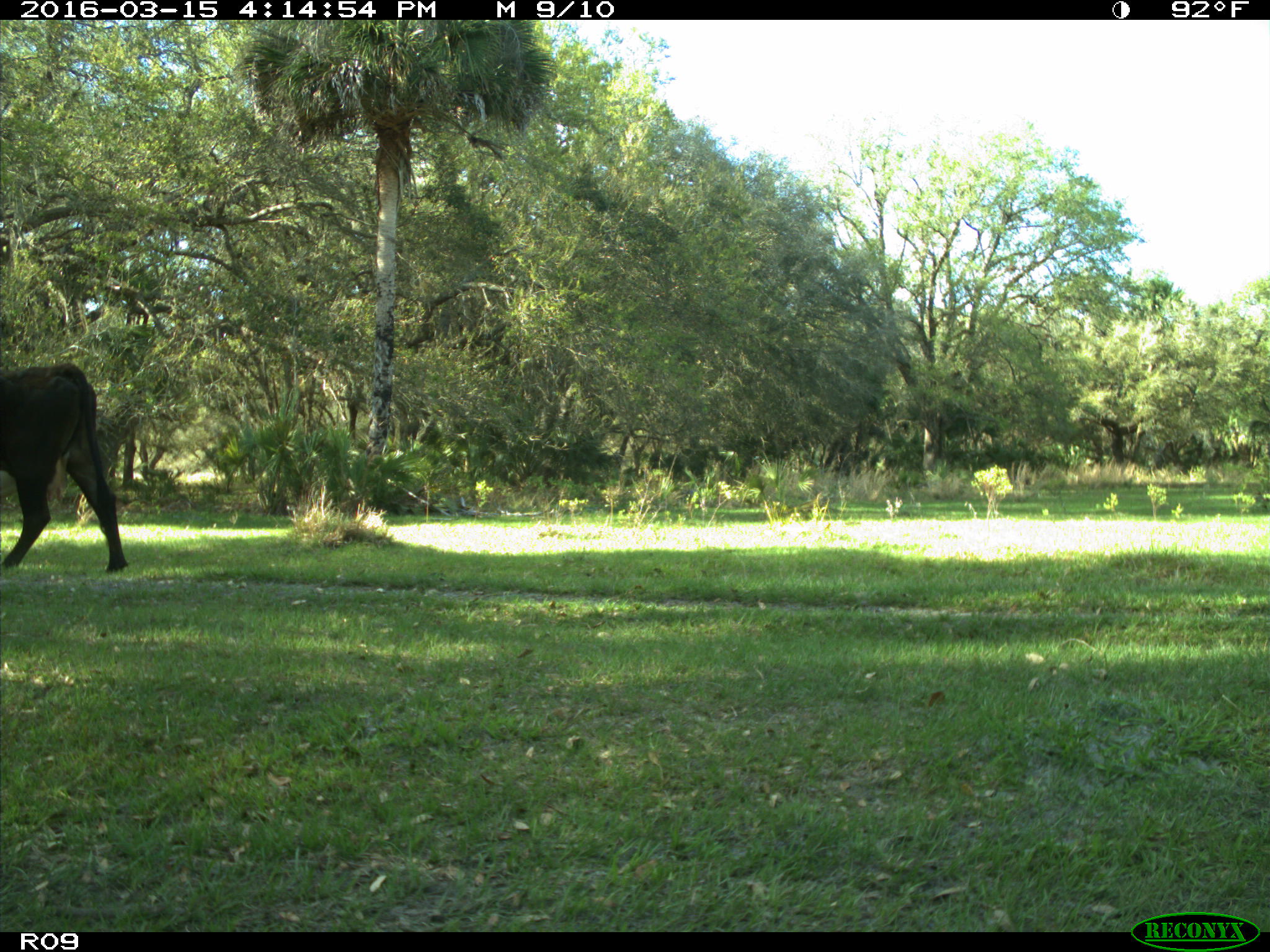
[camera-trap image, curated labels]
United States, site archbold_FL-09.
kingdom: Animalia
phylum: Chordata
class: Mammalia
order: Artiodactyla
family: Bovidae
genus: Bos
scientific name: Bos taurus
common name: domestic cow